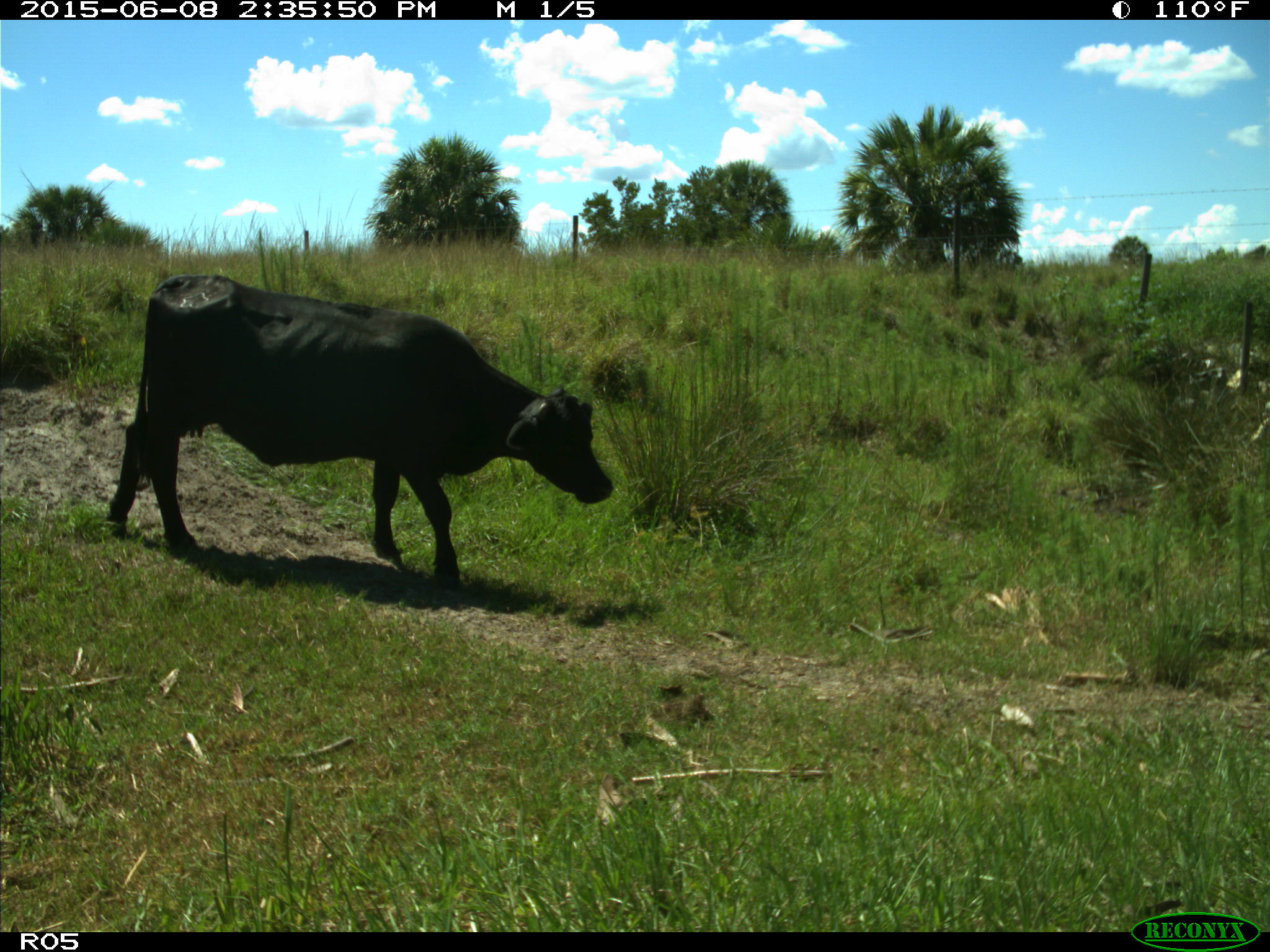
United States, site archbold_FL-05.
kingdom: Animalia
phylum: Chordata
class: Mammalia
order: Artiodactyla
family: Bovidae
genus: Bos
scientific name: Bos taurus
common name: domestic cow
Bos taurus (domestic cow).